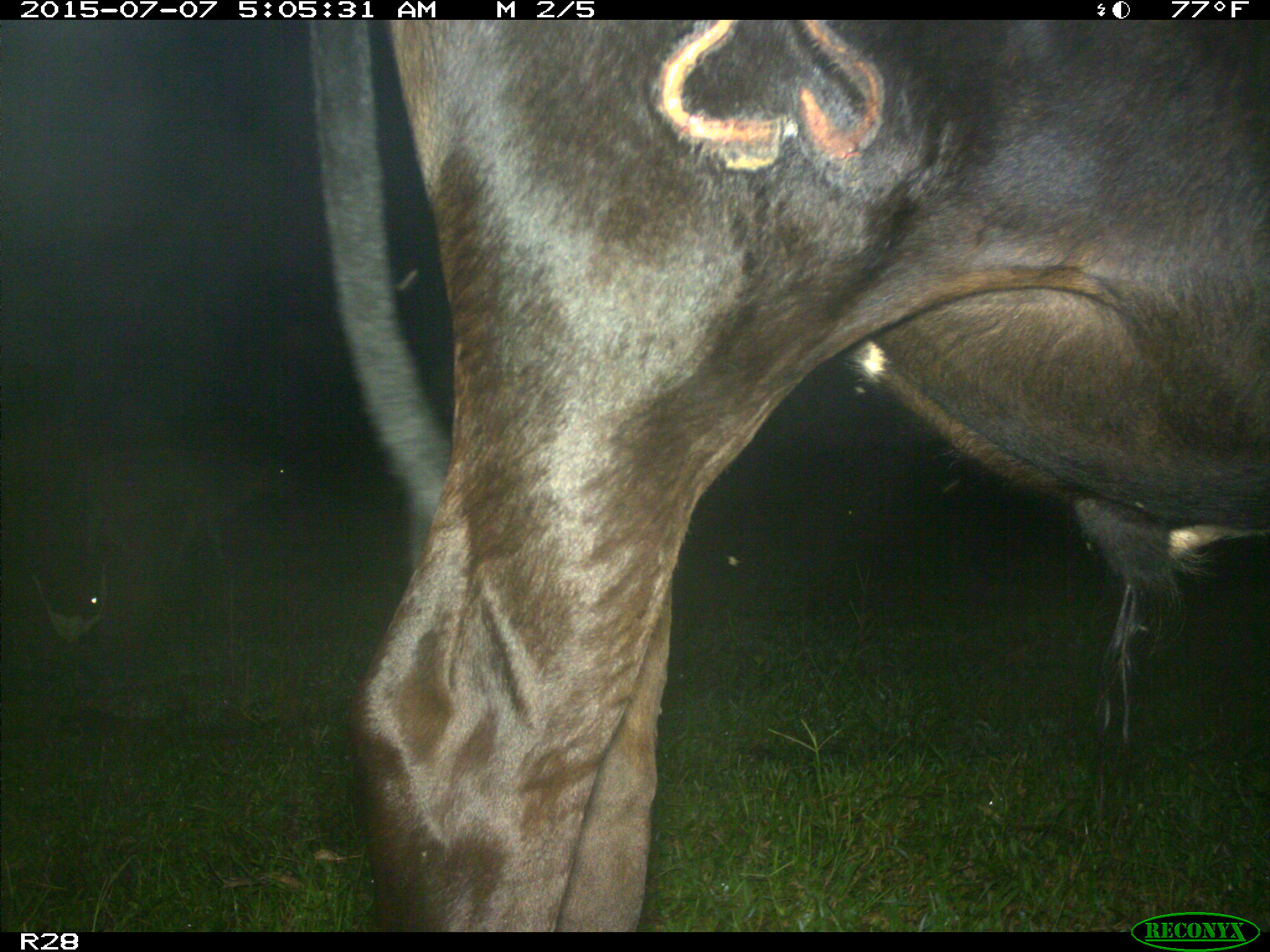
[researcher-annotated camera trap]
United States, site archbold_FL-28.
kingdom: Animalia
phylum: Chordata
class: Mammalia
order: Artiodactyla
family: Bovidae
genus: Bos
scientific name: Bos taurus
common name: domestic cow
Bos taurus (domestic cow).